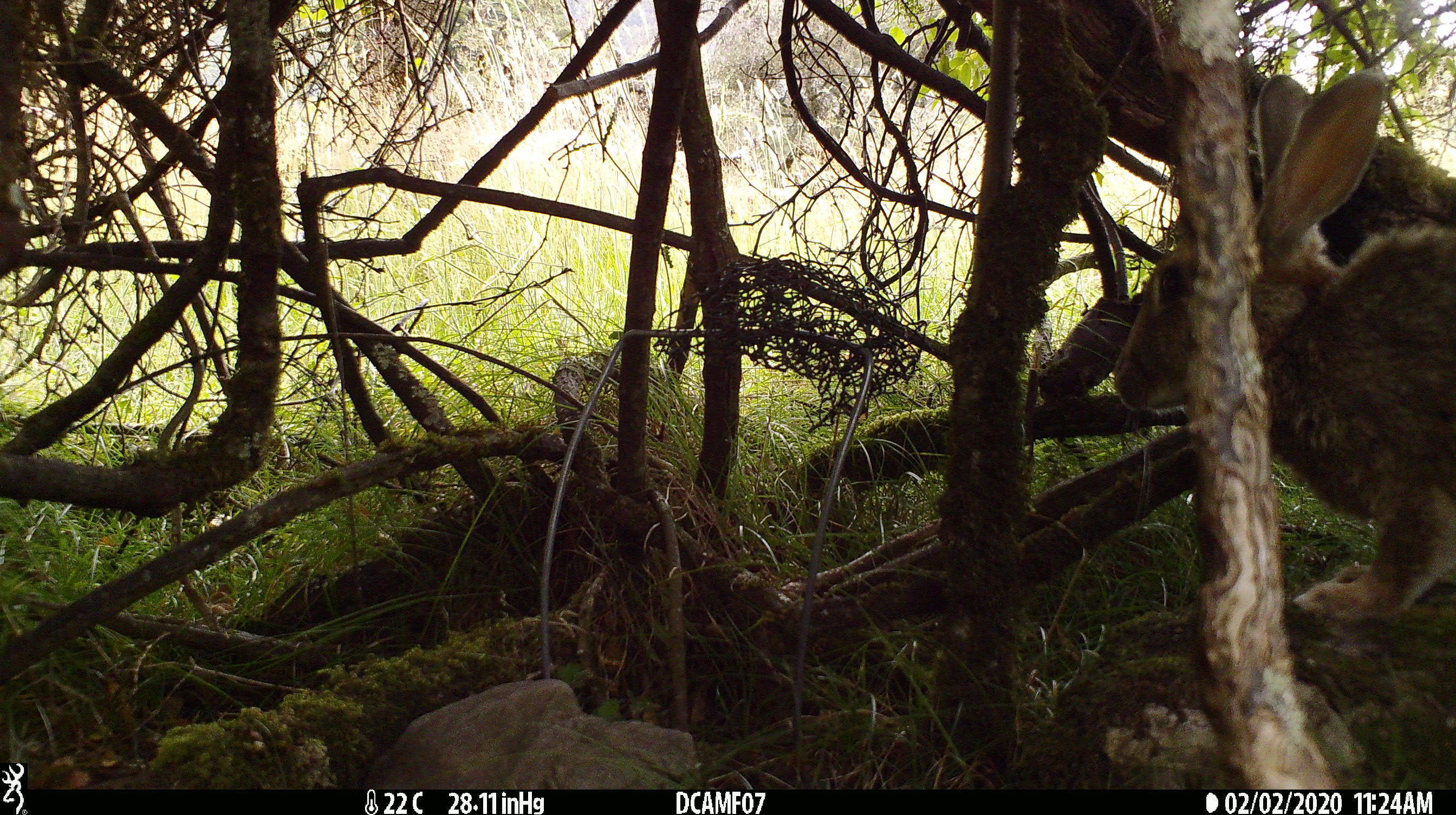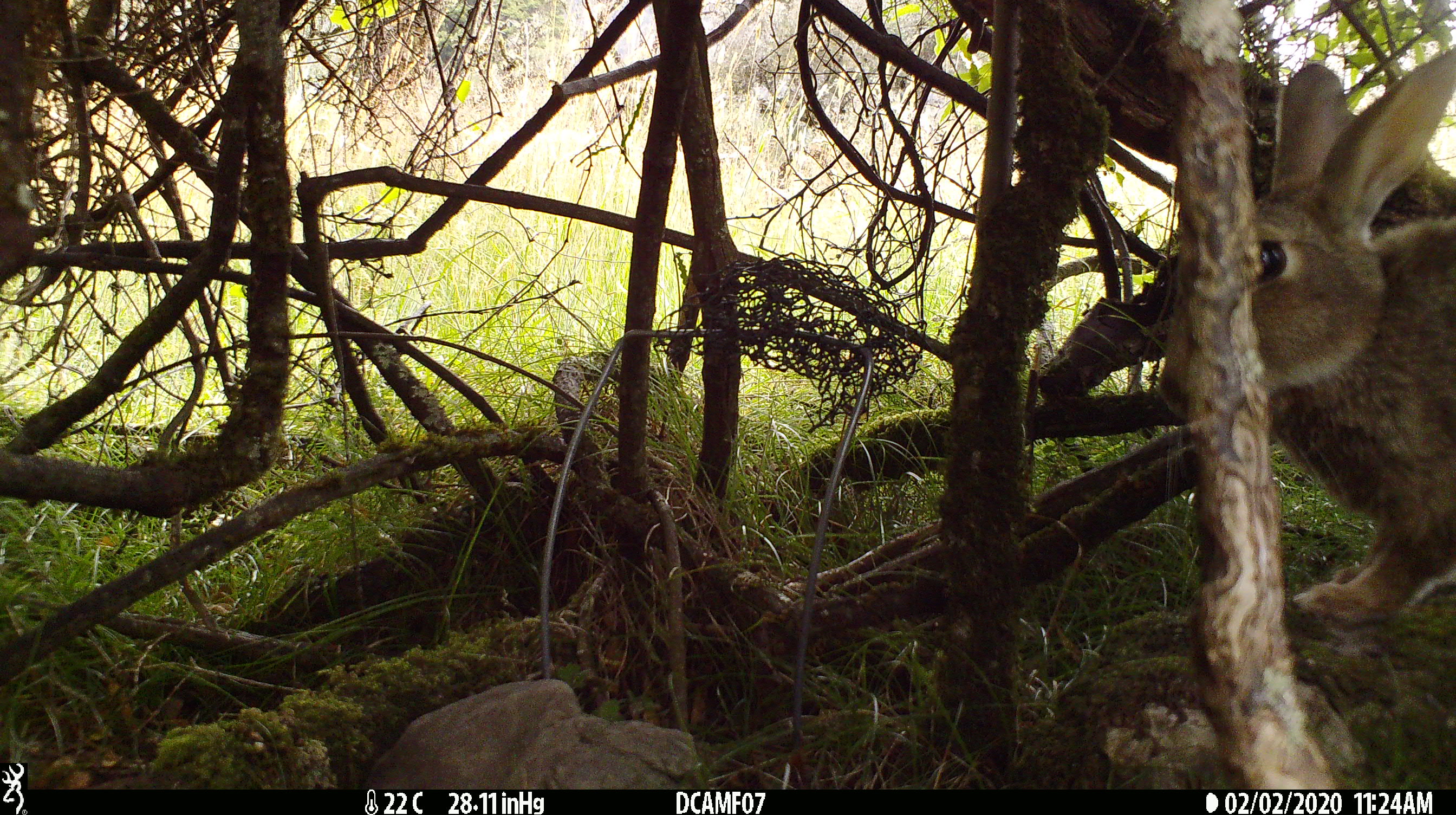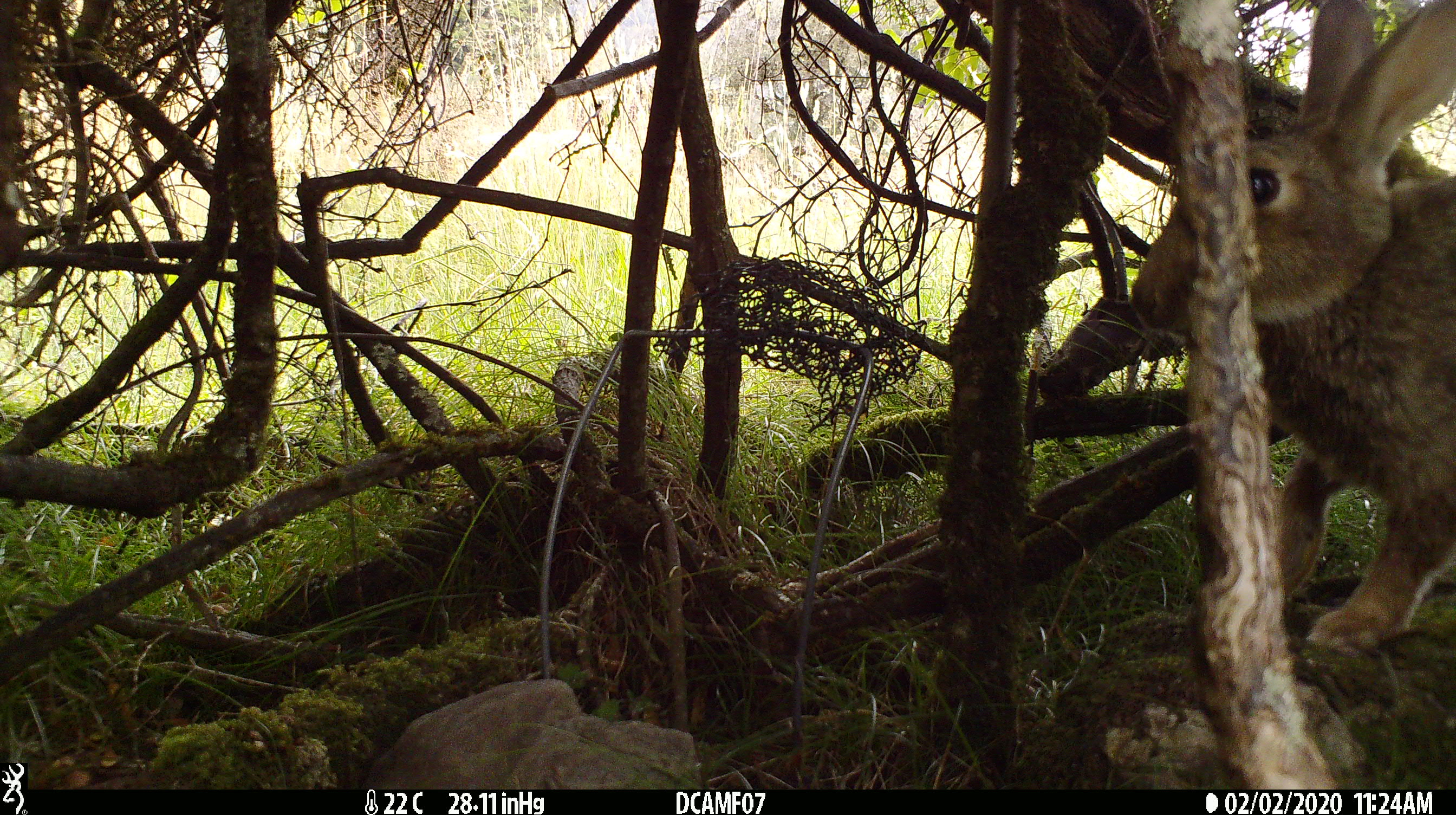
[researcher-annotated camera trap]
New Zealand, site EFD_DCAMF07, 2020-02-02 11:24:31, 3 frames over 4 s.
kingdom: Animalia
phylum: Chordata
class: Mammalia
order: Lagomorpha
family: Leporidae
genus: Oryctolagus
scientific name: Oryctolagus cuniculus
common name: european rabbit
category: rabbit